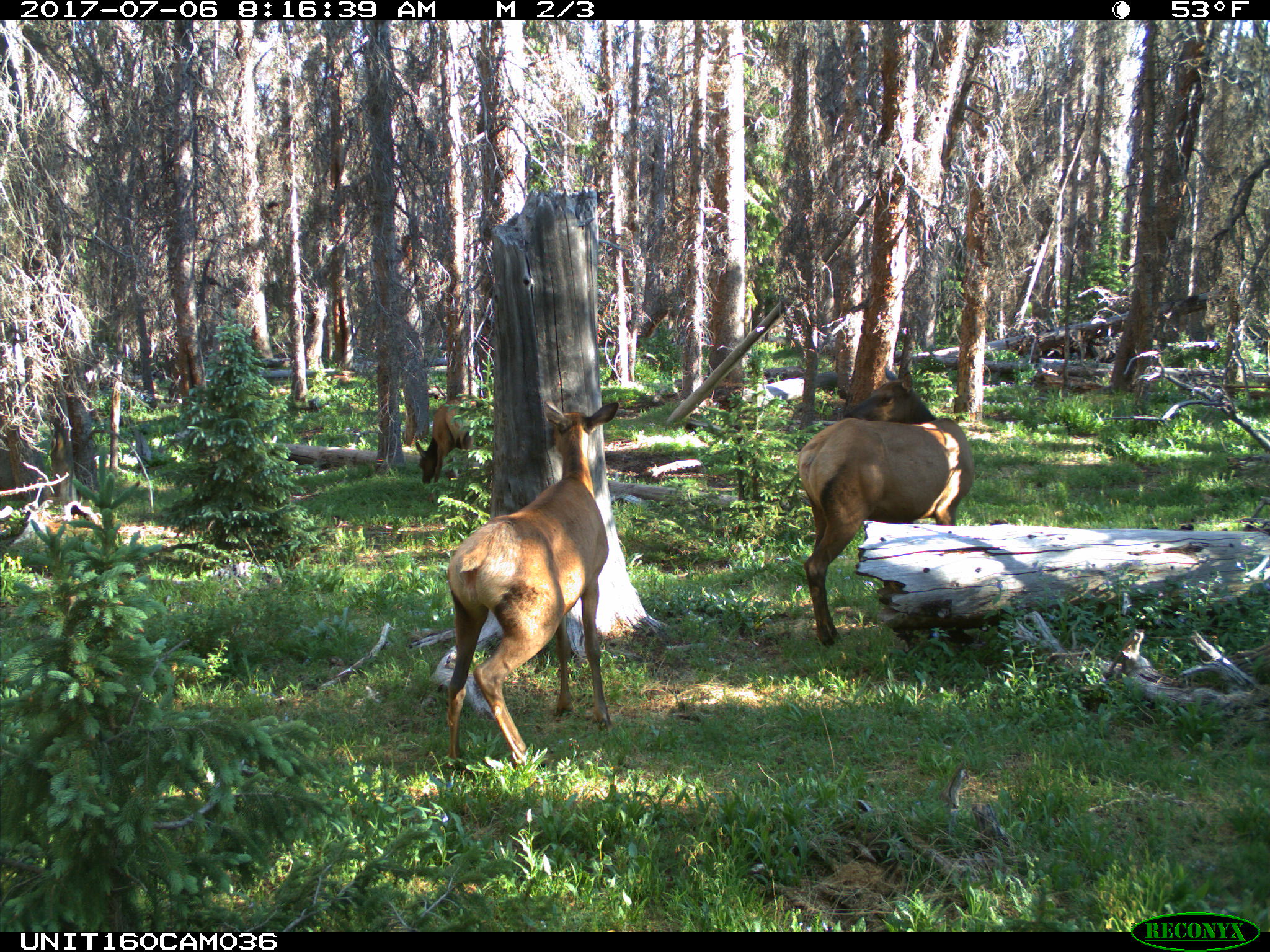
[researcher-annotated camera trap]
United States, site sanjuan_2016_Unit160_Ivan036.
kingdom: Animalia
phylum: Chordata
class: Mammalia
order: Artiodactyla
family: Cervidae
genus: Cervus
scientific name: Cervus elaphus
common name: red deer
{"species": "Cervus elaphus (red deer)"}